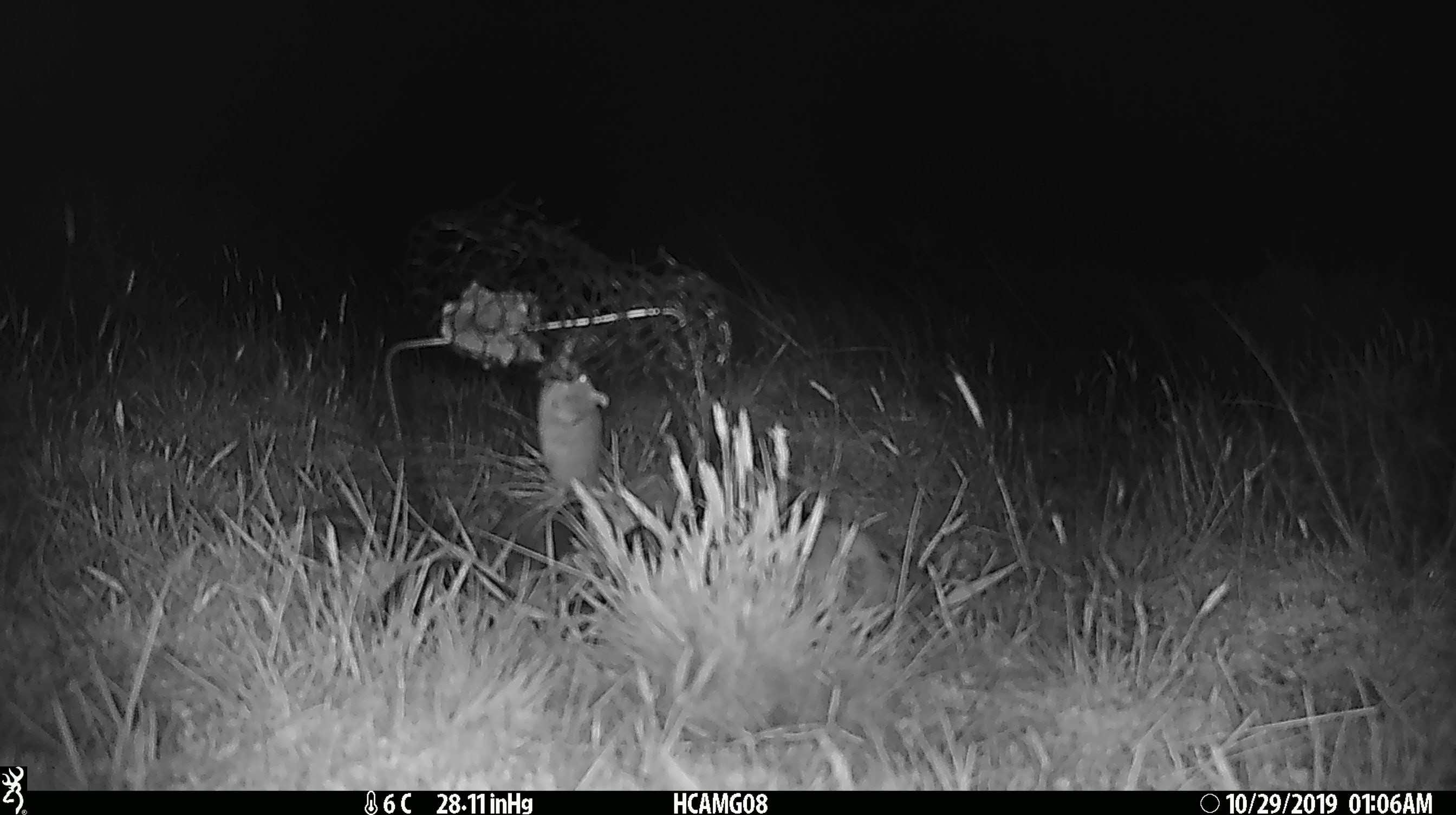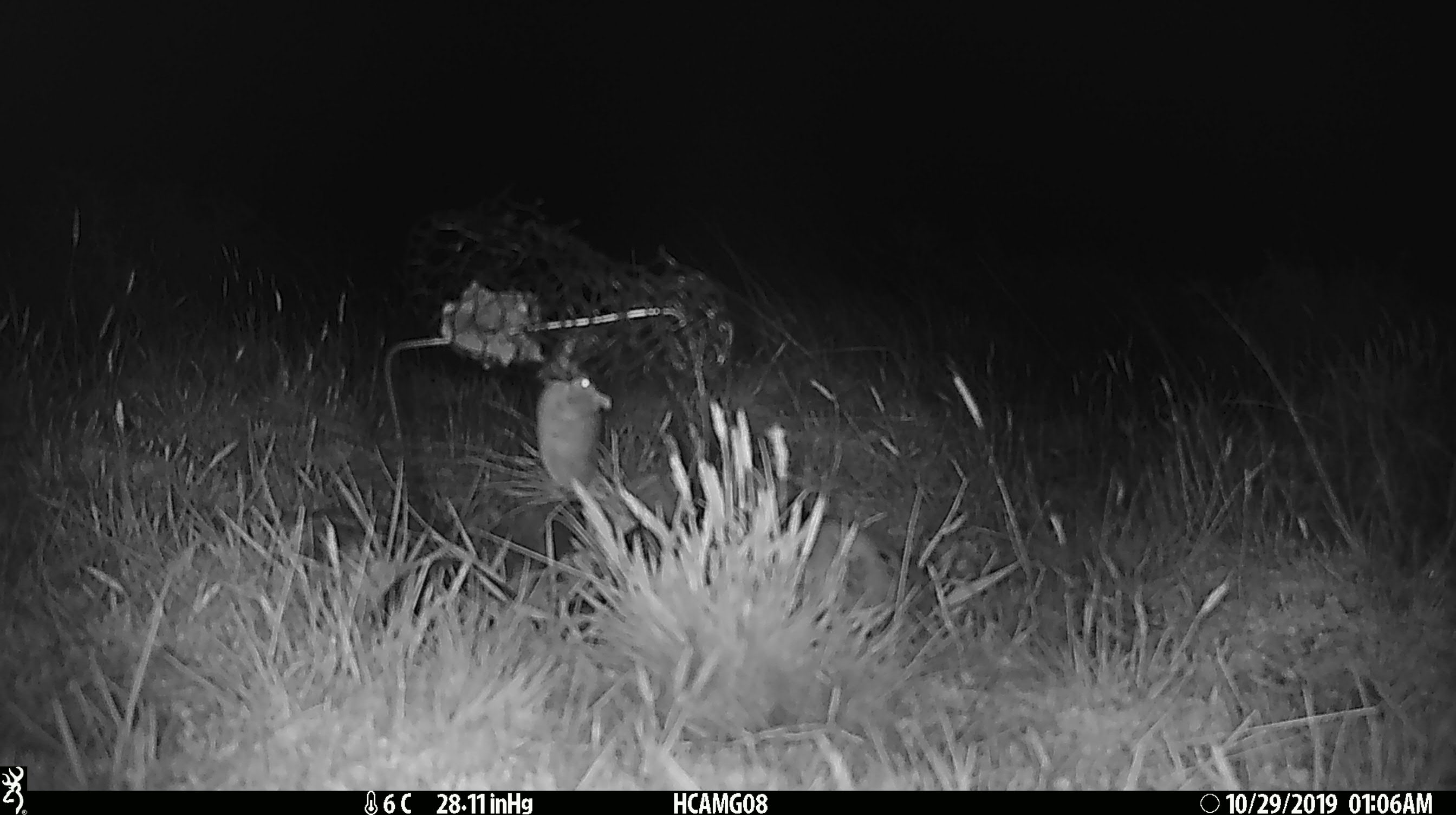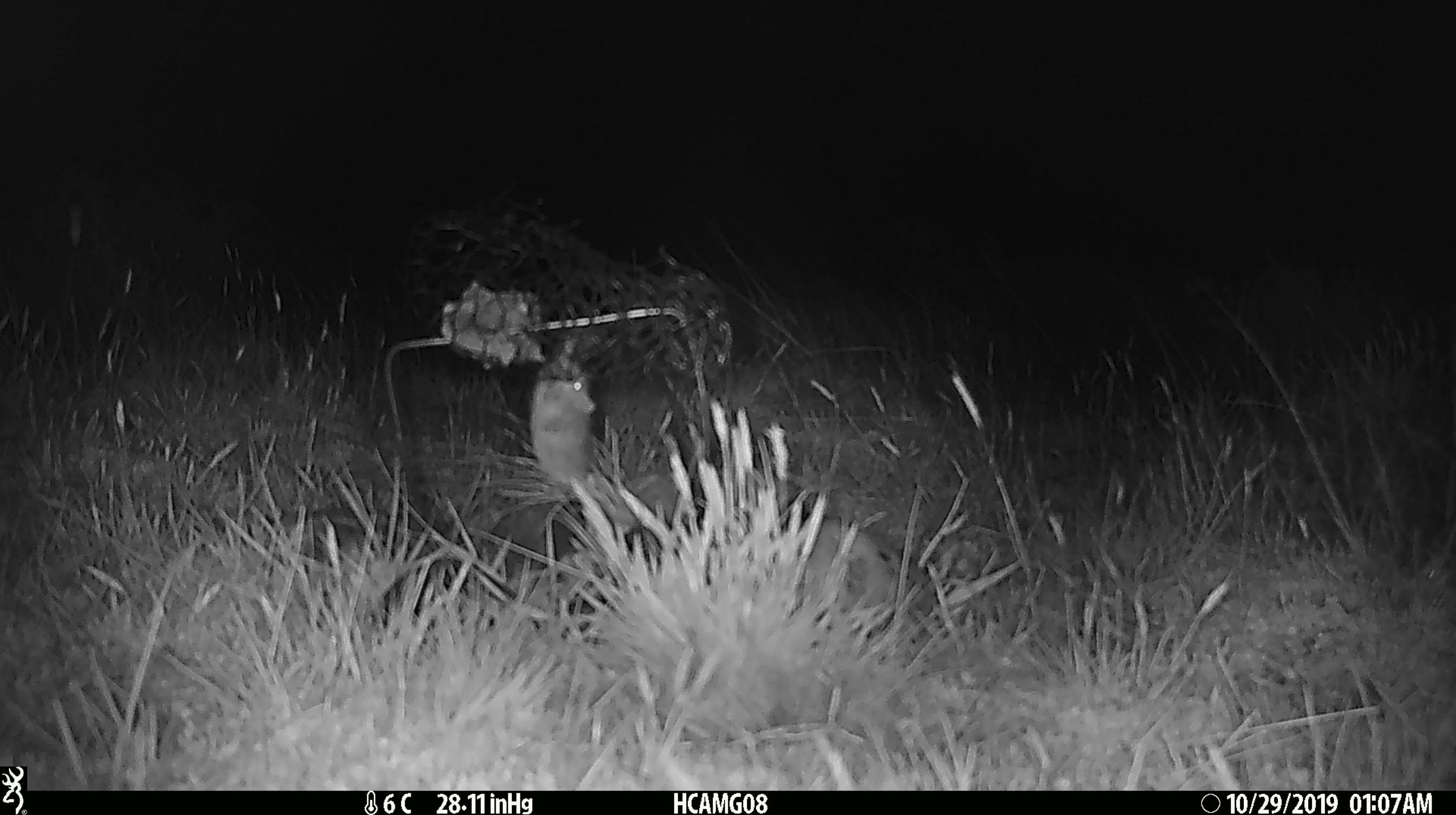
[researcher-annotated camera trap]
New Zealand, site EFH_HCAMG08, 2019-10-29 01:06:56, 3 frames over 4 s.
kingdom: Animalia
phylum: Chordata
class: Mammalia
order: Rodentia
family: Muridae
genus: Mus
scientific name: Mus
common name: mouse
Mouse (Mus).